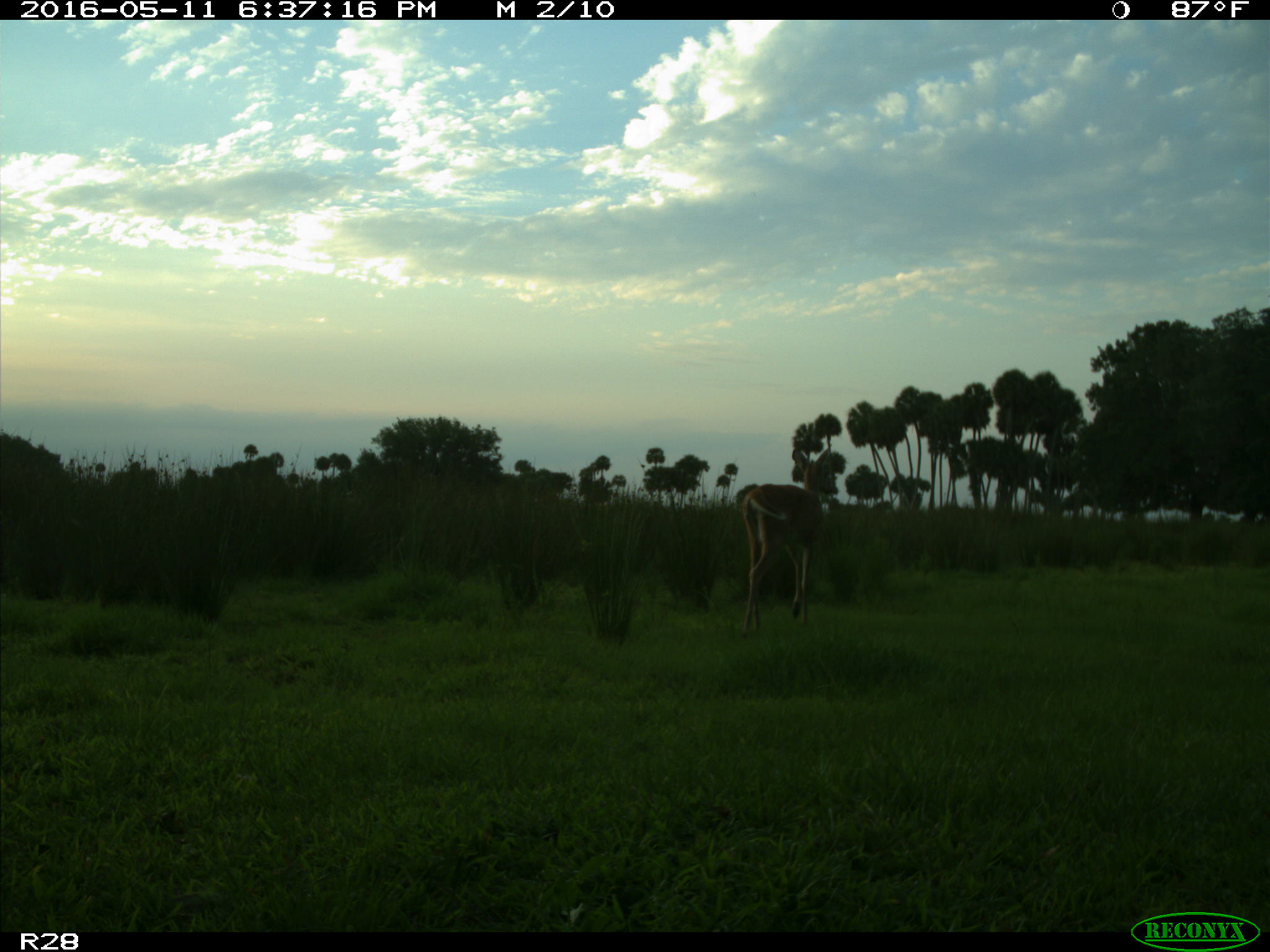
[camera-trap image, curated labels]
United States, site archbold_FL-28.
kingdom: Animalia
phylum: Chordata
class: Mammalia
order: Artiodactyla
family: Cervidae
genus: Odocoileus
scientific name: Odocoileus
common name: deer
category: unidentified deer